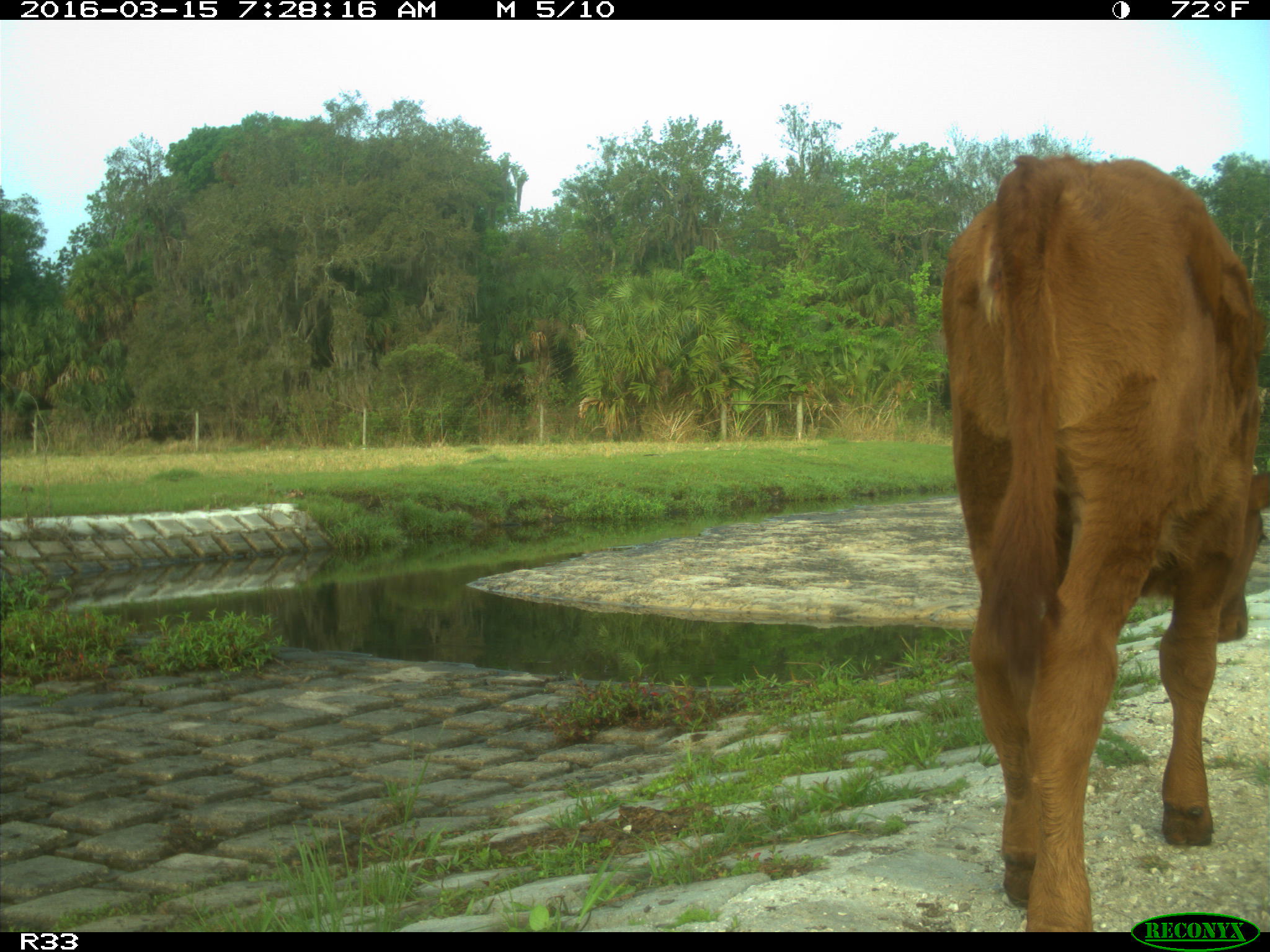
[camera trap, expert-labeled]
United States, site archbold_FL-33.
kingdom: Animalia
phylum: Chordata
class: Mammalia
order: Artiodactyla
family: Bovidae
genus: Bos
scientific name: Bos taurus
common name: domestic cow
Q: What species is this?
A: Bos taurus (domestic cow).